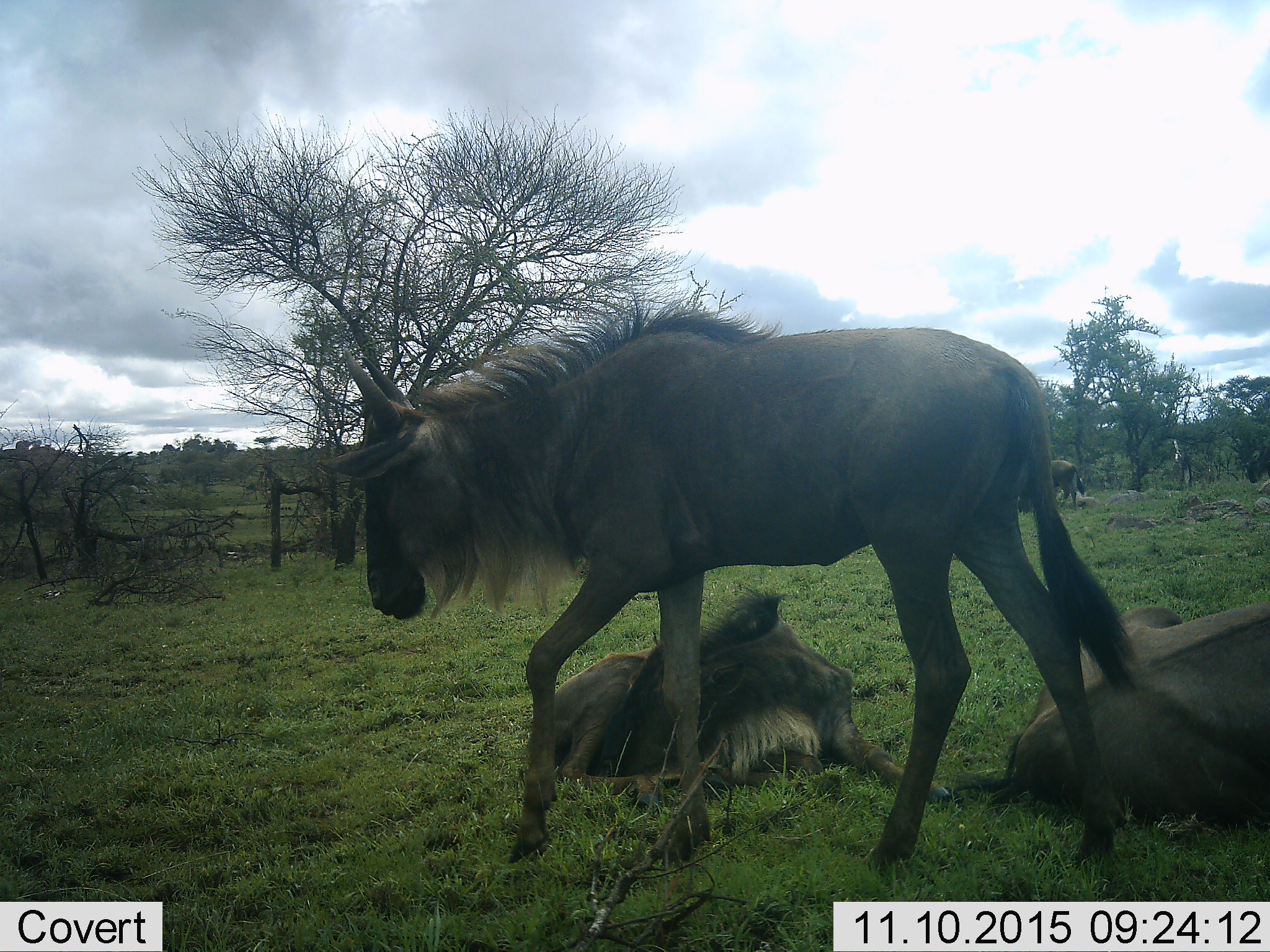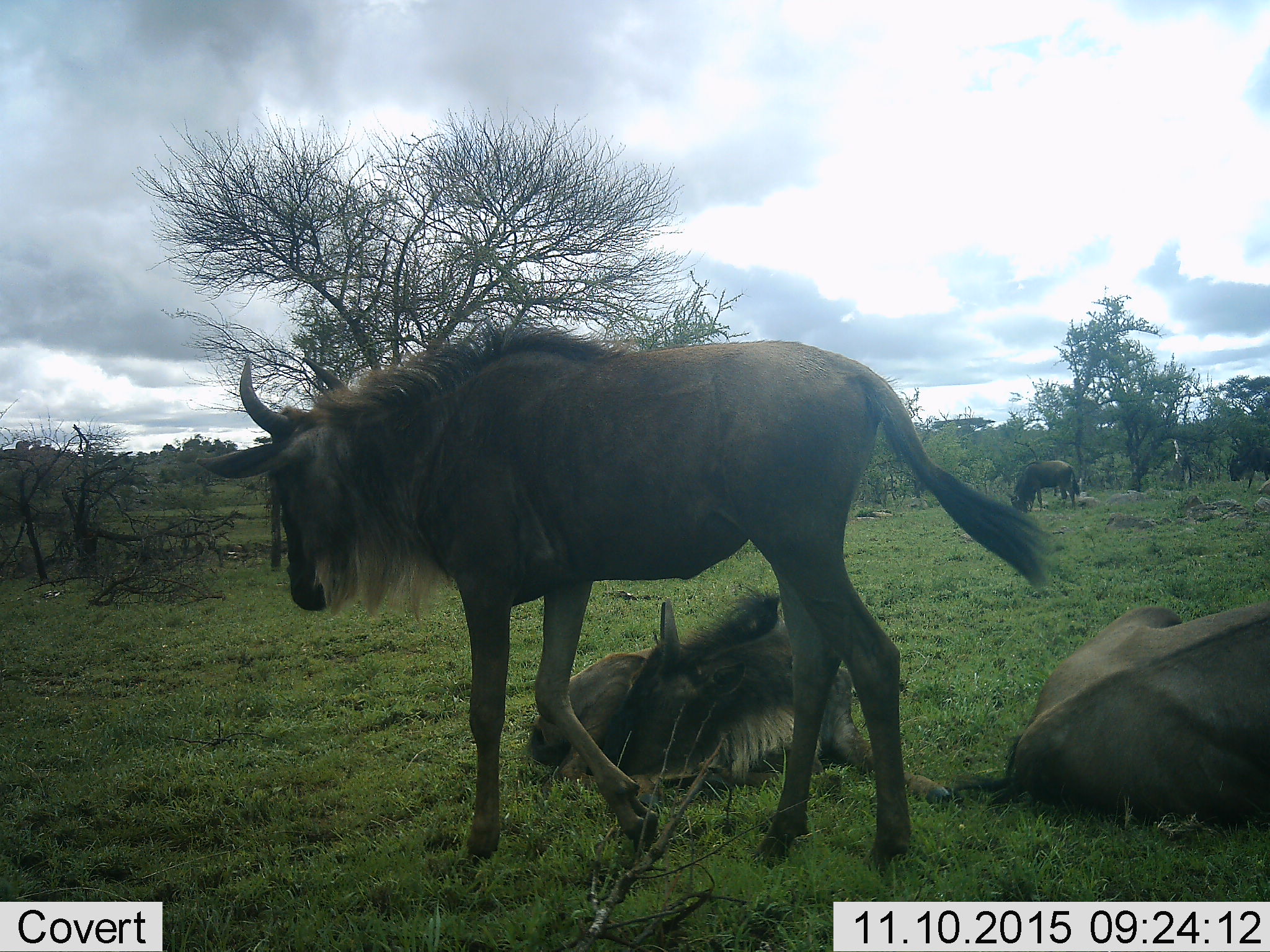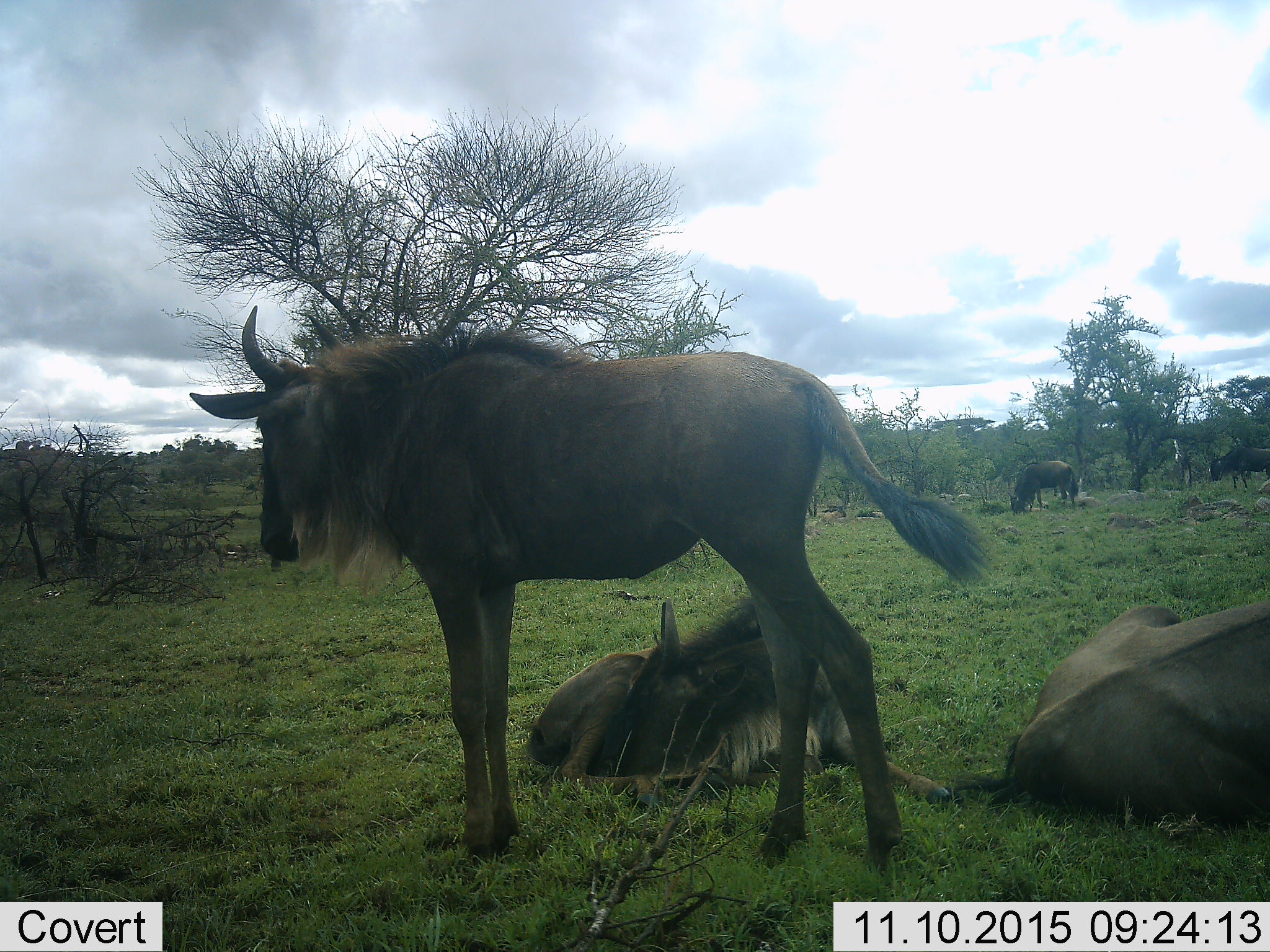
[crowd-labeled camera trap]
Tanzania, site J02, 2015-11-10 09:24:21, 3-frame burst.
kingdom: Animalia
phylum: Chordata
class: Mammalia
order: Artiodactyla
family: Bovidae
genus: Connochaetes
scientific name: Connochaetes taurinus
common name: blue wildebeest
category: wildebeest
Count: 5.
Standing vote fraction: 50%.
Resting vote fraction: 100%.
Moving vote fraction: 50%.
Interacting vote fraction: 0%.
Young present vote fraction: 20%.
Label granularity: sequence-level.